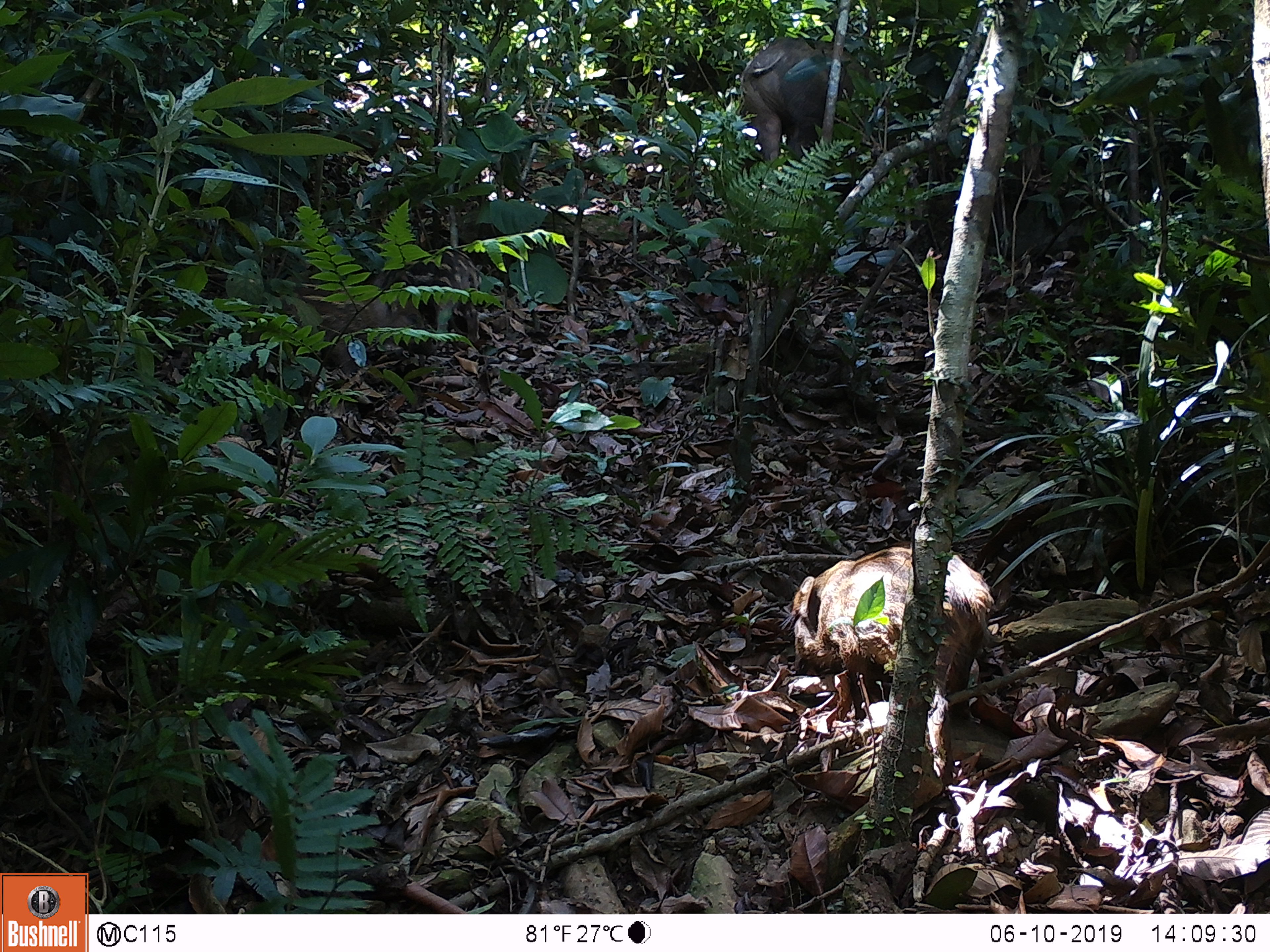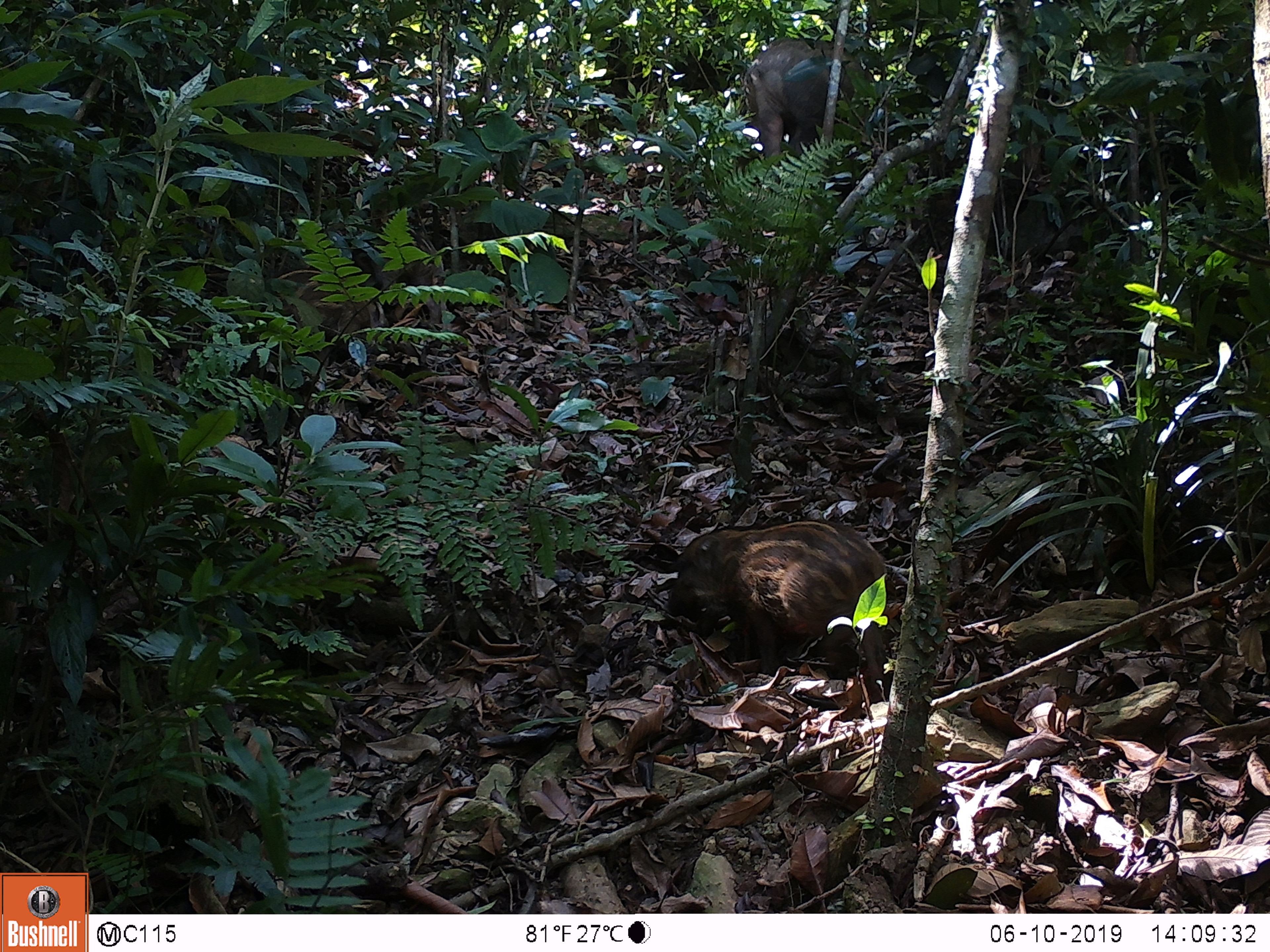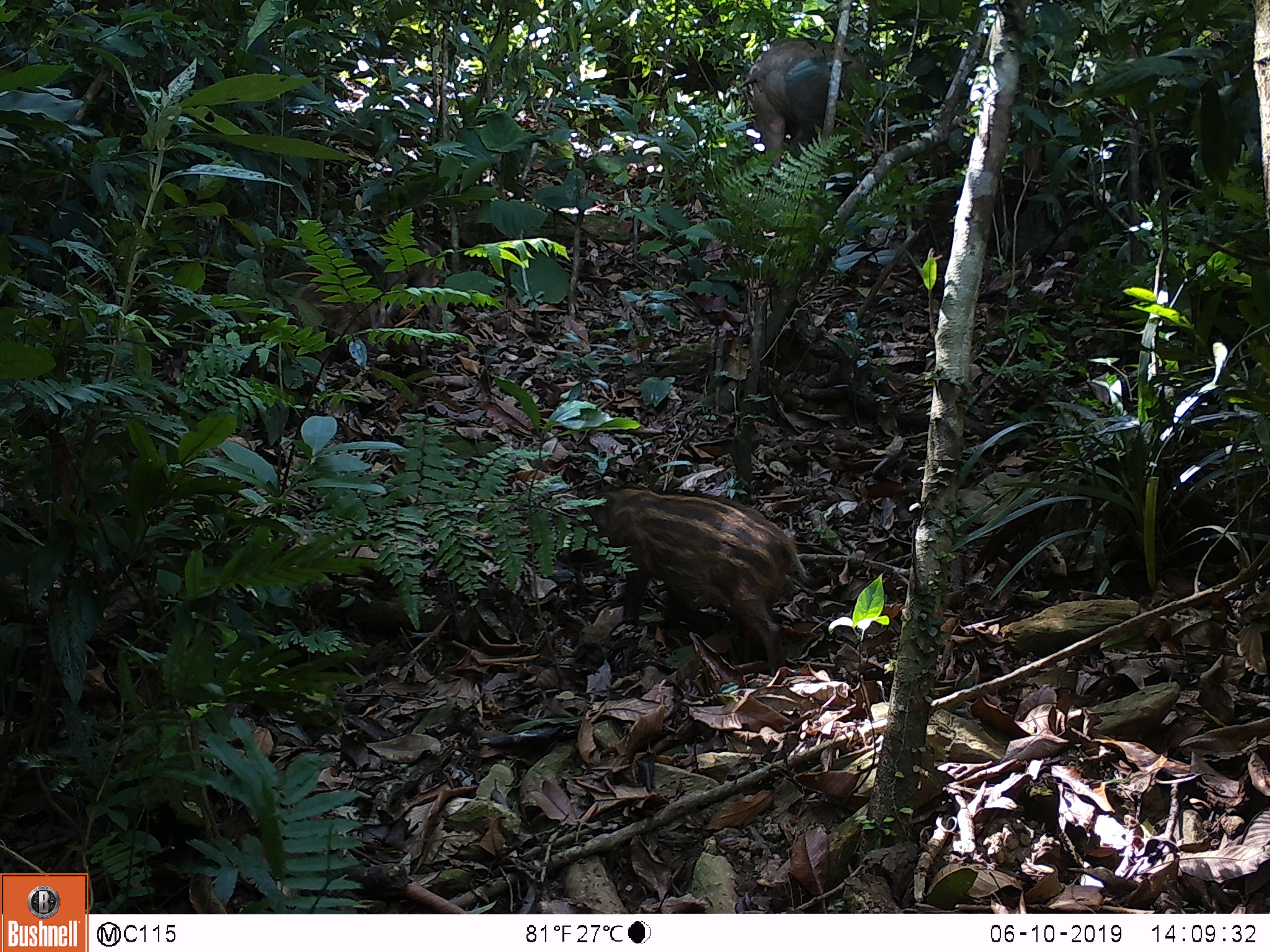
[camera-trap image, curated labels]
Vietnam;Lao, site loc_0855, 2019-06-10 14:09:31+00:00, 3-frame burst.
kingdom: Animalia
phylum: Chordata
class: Mammalia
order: Artiodactyla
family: Suidae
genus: Sus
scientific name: Sus scrofa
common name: eurasian wild pig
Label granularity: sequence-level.